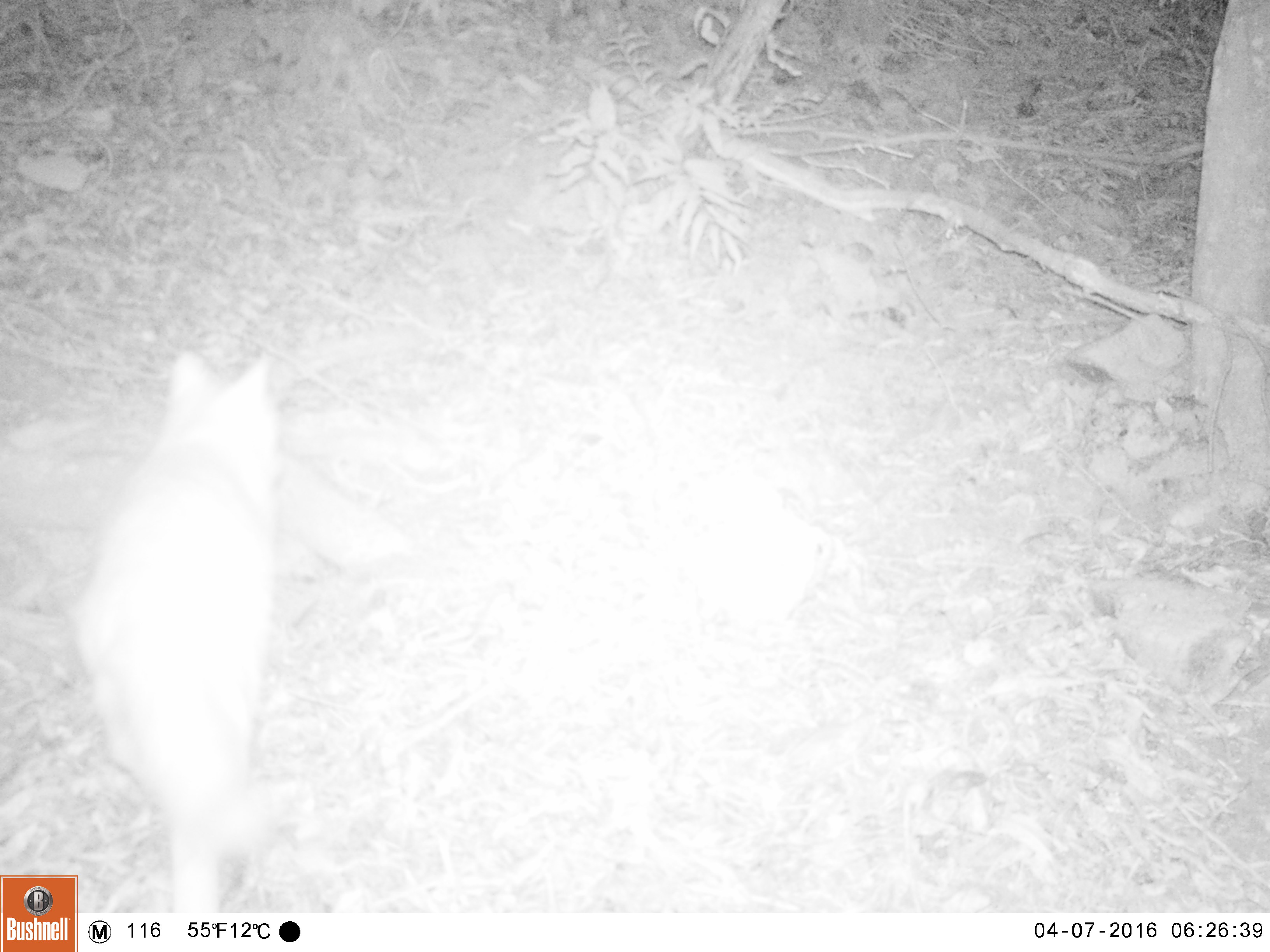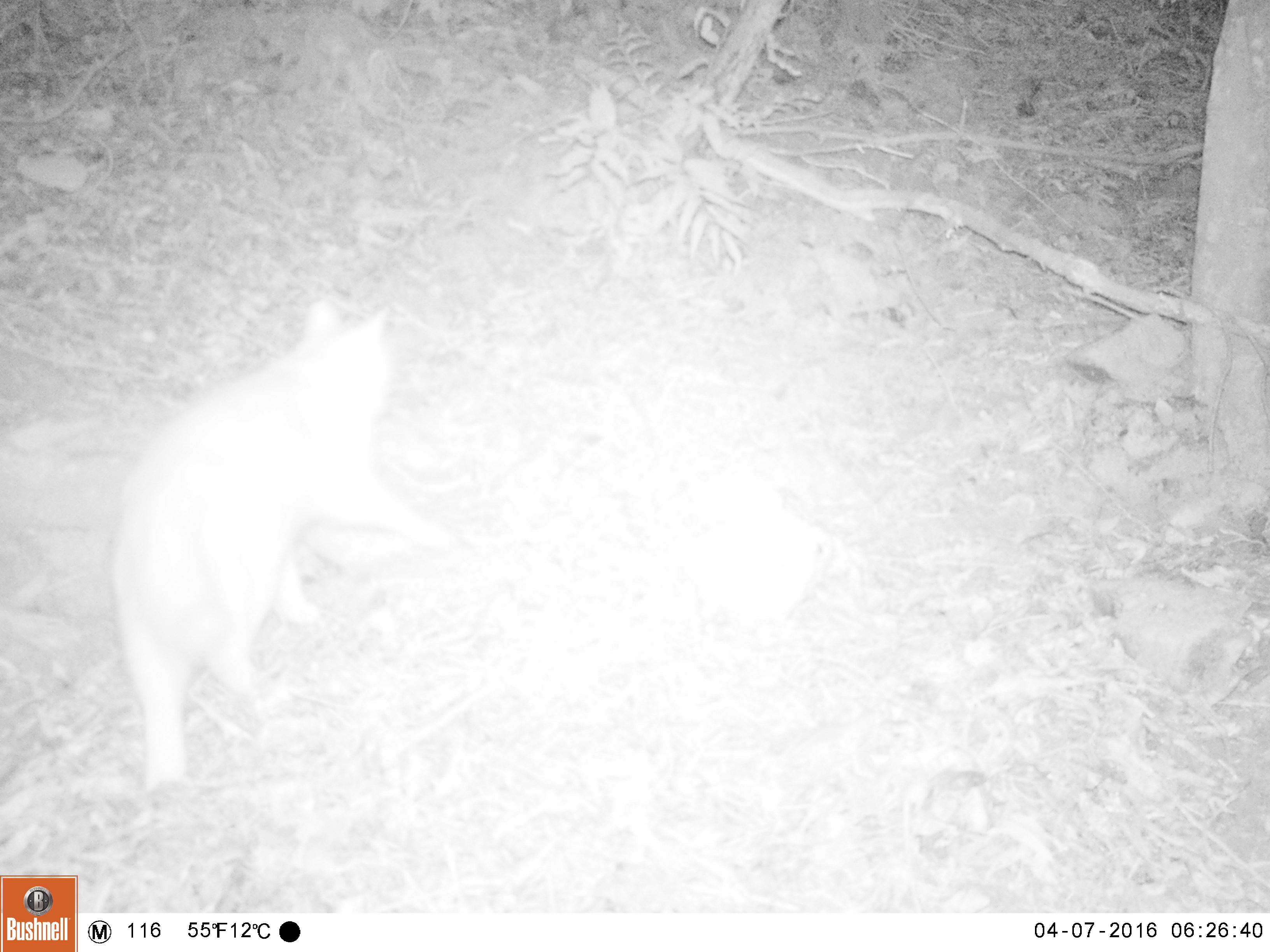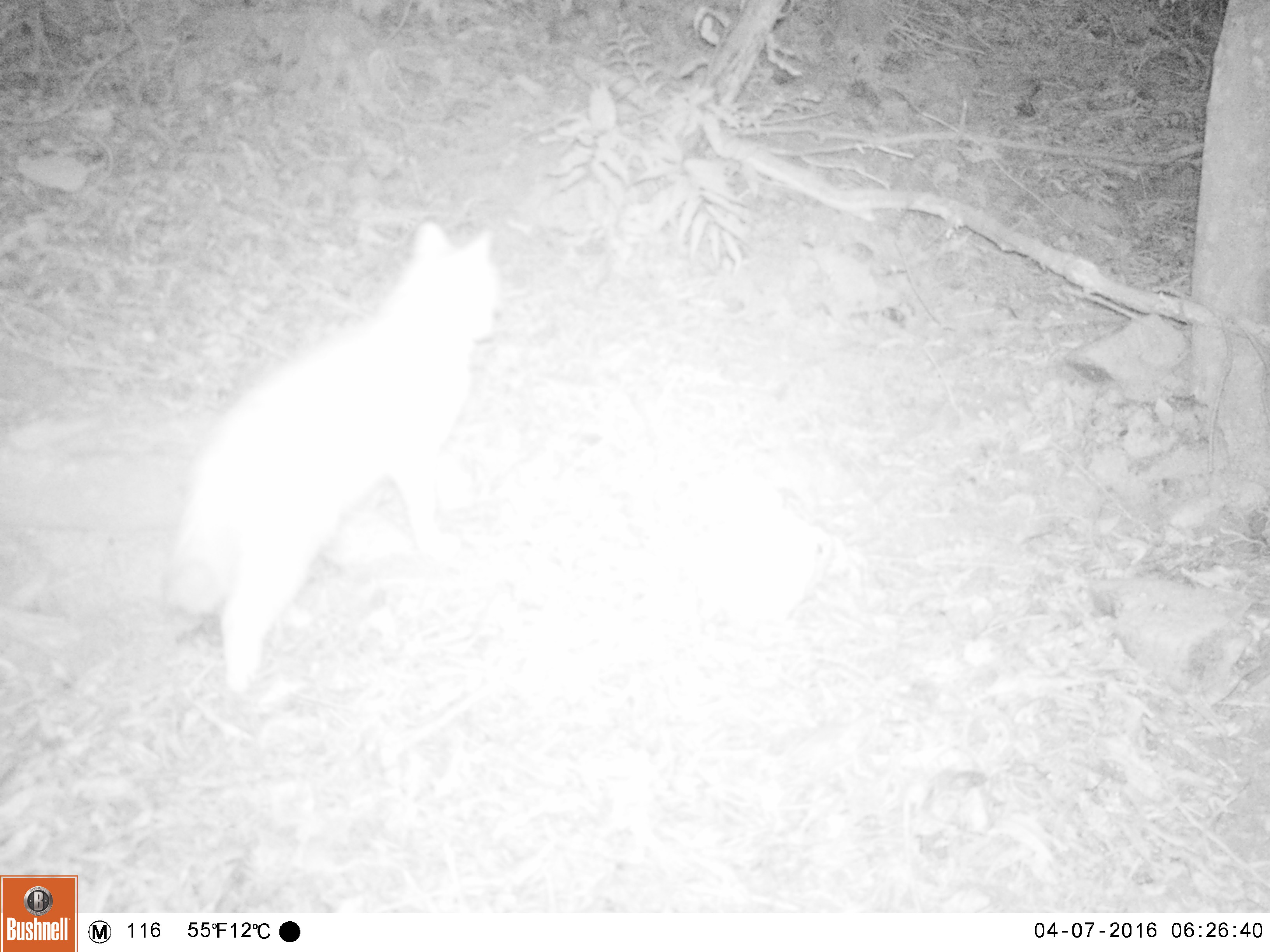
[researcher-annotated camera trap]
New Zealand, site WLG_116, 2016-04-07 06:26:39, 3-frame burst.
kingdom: Animalia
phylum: Chordata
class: Mammalia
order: Carnivora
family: Felidae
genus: Felis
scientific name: Felis catus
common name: domestic cat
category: cat